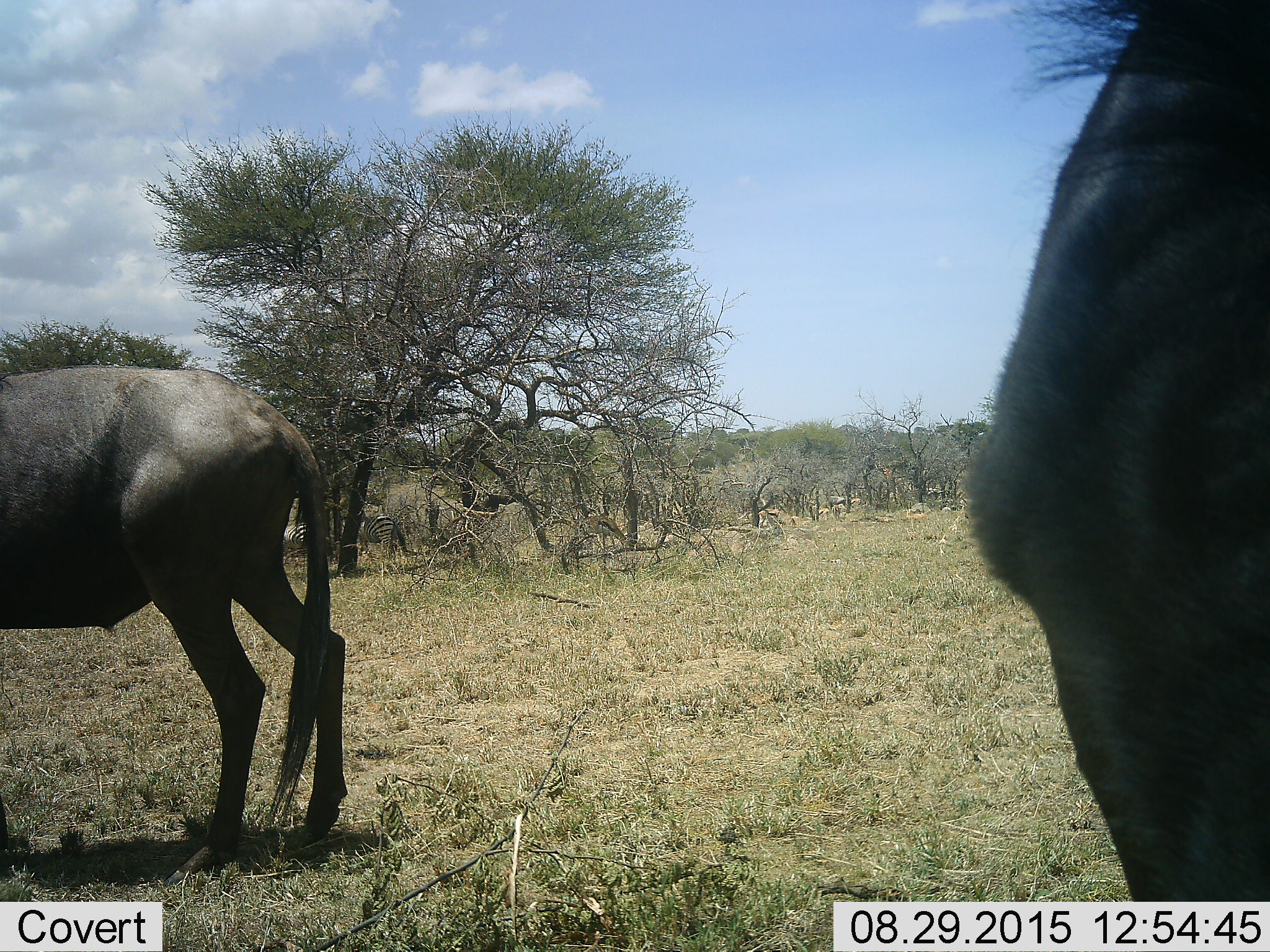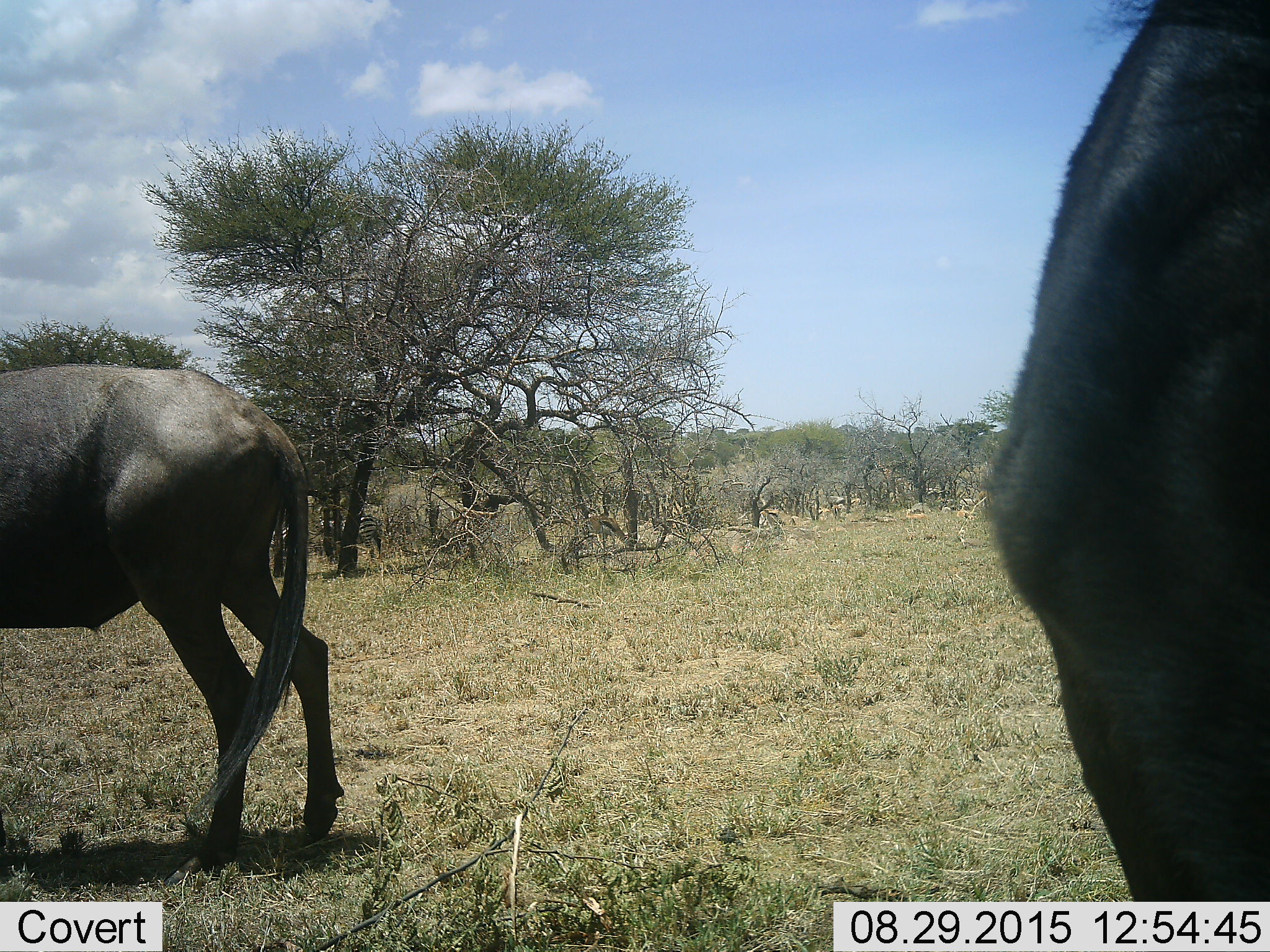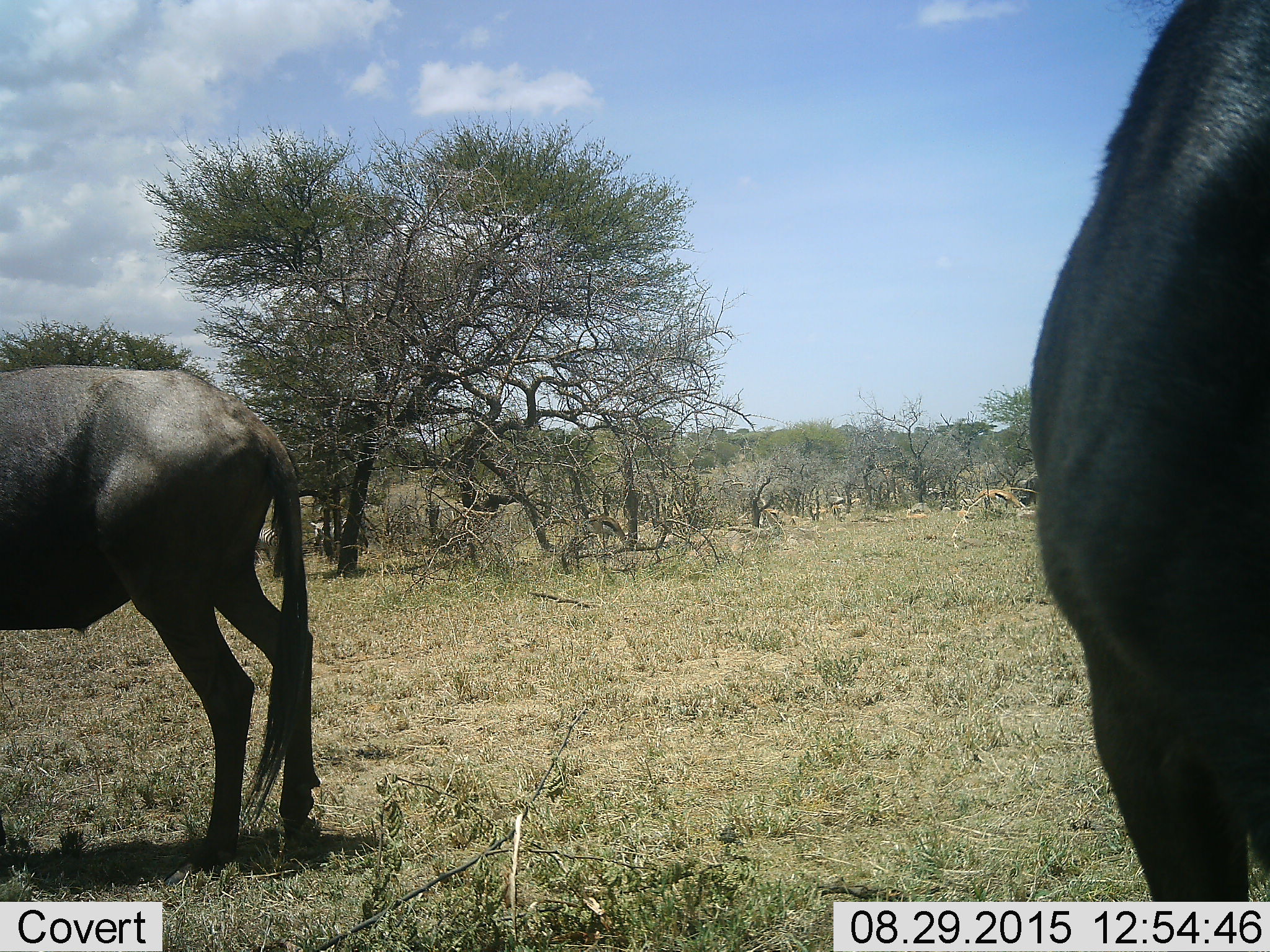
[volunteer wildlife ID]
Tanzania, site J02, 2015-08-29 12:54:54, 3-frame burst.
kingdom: Animalia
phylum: Chordata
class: Mammalia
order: Artiodactyla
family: Bovidae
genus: Eudorcas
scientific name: Eudorcas thomsonii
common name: thomson's gazelle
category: gazellethomsons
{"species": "gazellethomsons (thomson's gazelle) (Eudorcas thomsonii)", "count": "7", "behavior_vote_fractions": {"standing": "50%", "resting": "17%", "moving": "0%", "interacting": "17%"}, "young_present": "17%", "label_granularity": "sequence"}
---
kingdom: Animalia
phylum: Chordata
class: Mammalia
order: Artiodactyla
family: Bovidae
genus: Connochaetes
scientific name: Connochaetes taurinus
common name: blue wildebeest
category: wildebeest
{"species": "wildebeest (blue wildebeest) (Connochaetes taurinus)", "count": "2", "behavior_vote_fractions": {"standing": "56%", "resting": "0%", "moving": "33%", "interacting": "0%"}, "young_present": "0%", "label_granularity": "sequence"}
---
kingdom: Animalia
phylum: Chordata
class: Mammalia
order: Perissodactyla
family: Equidae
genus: Equus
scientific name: Equus quagga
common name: plains zebra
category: zebra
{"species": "zebra (plains zebra) (Equus quagga)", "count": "2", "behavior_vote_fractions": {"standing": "56%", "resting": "11%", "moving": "33%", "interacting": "11%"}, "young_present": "0%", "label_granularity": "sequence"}